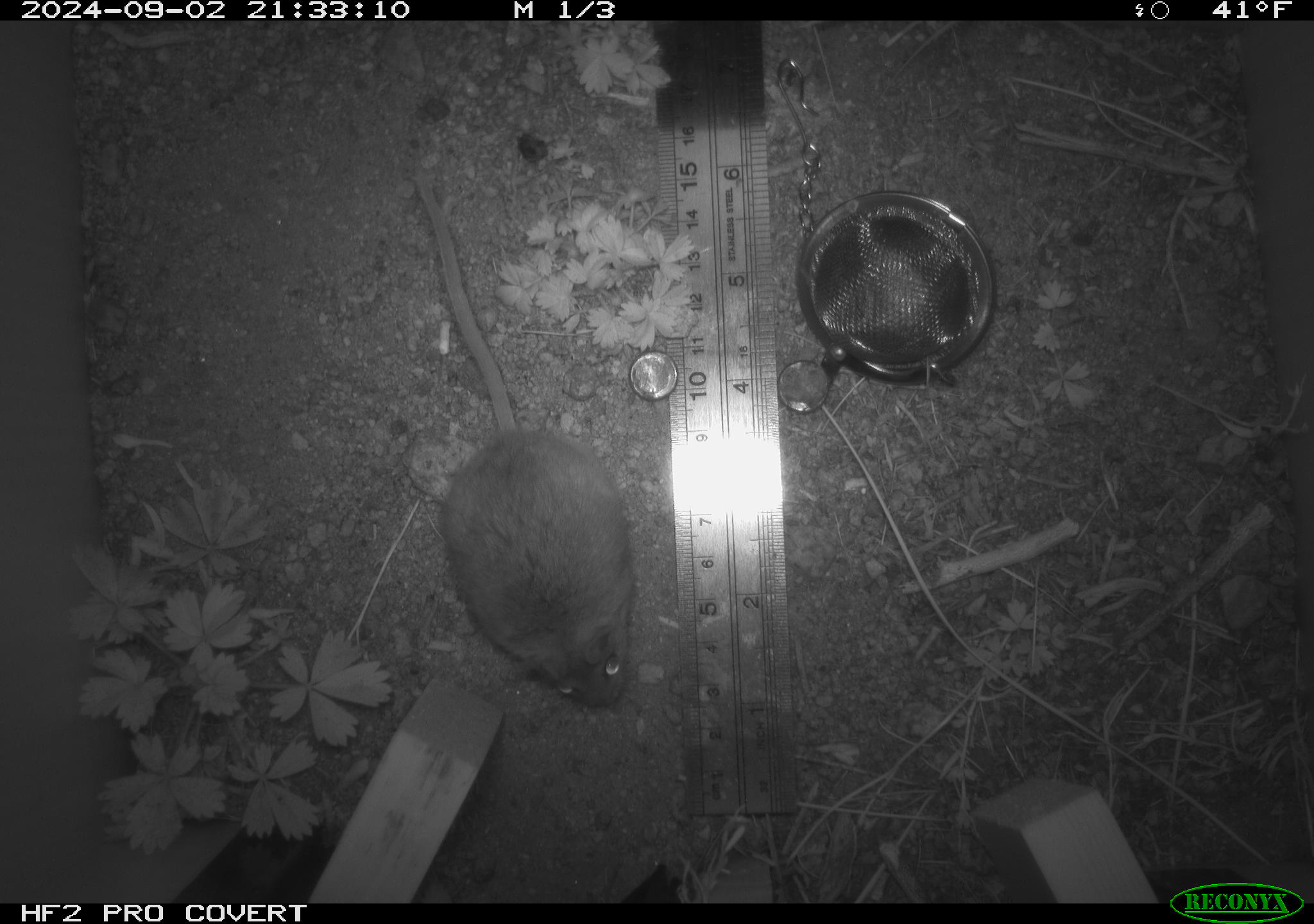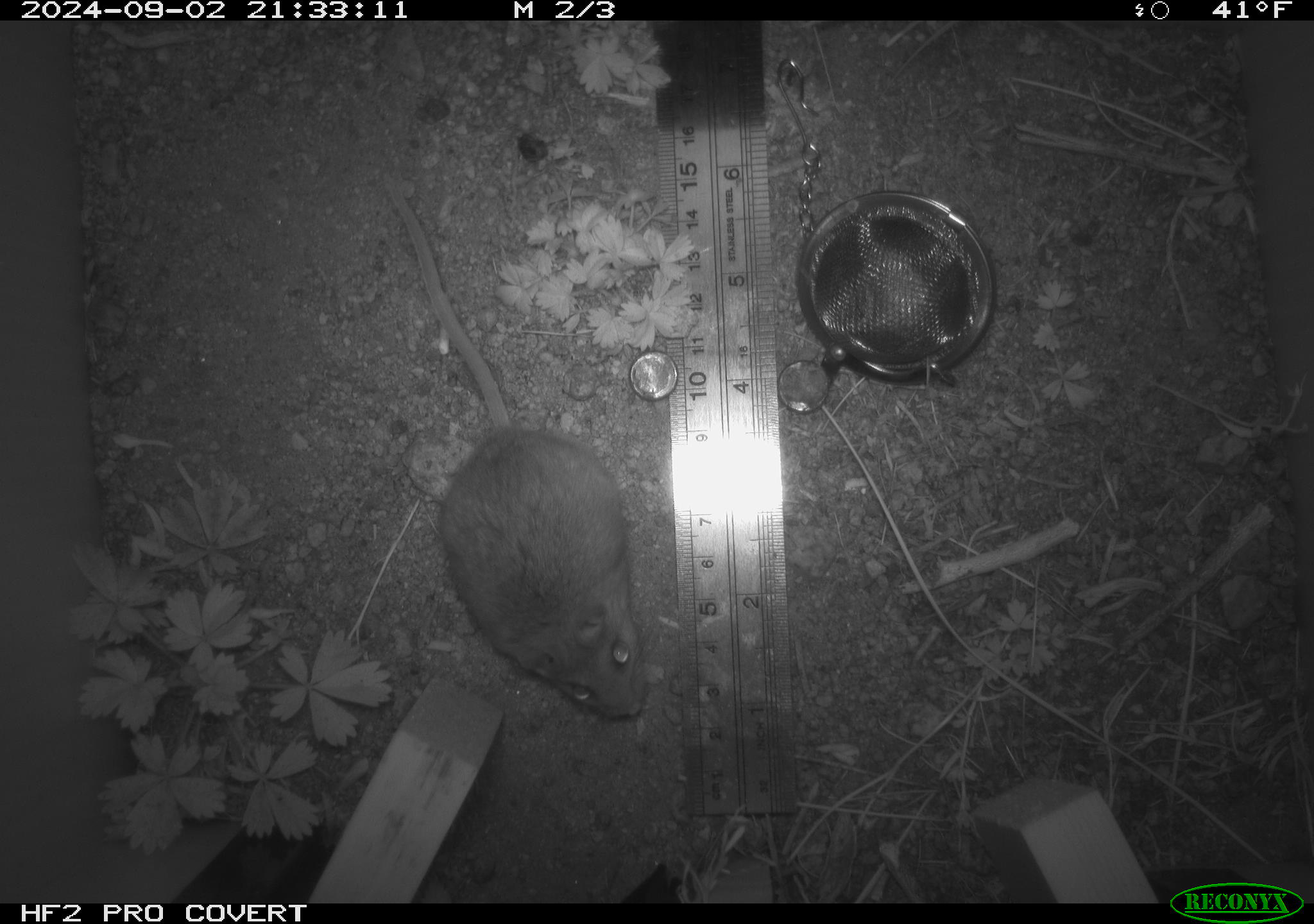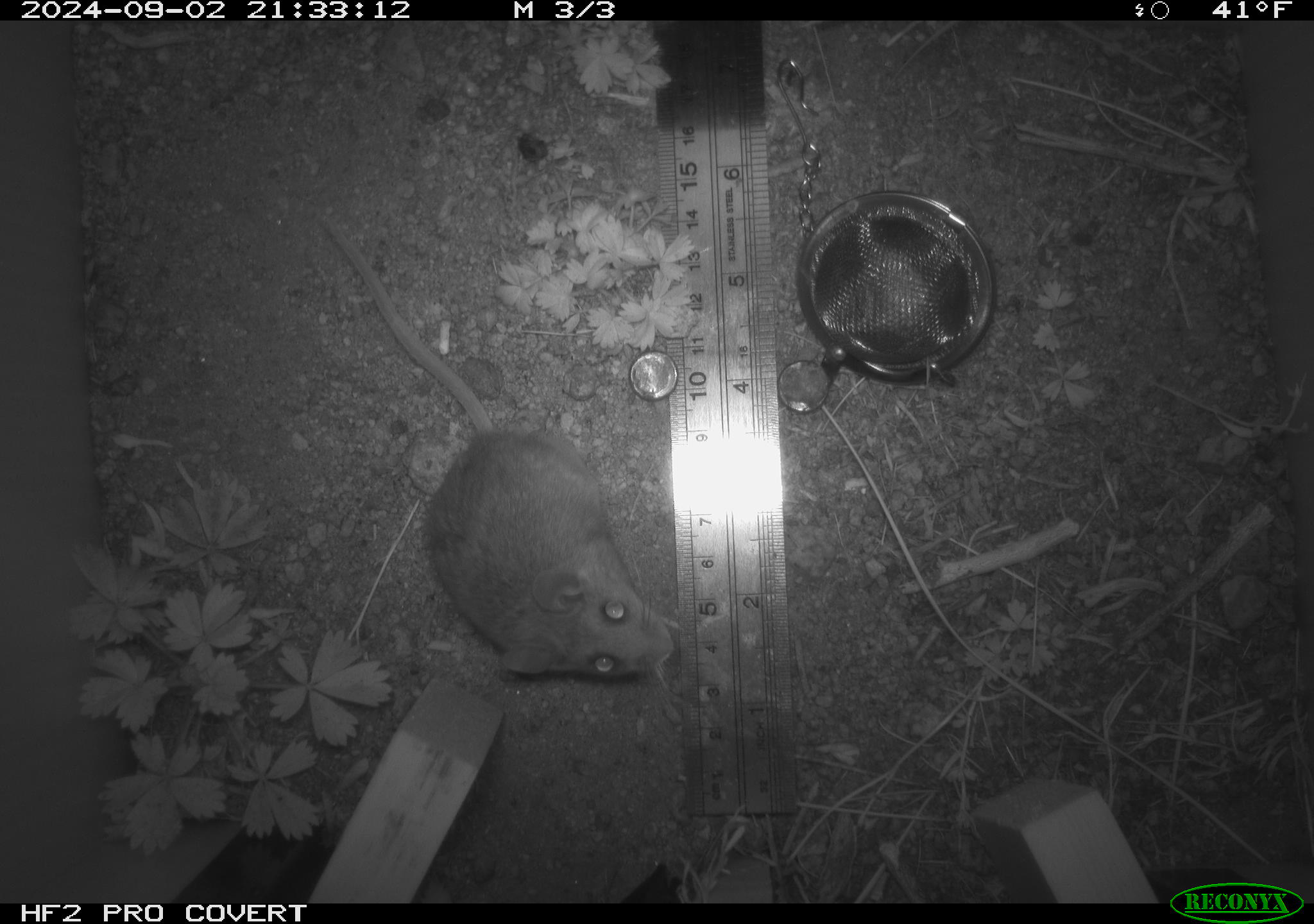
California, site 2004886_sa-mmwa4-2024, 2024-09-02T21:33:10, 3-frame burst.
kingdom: Animalia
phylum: Chordata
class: Mammalia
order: Rodentia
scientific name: Rodentia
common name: mouse species